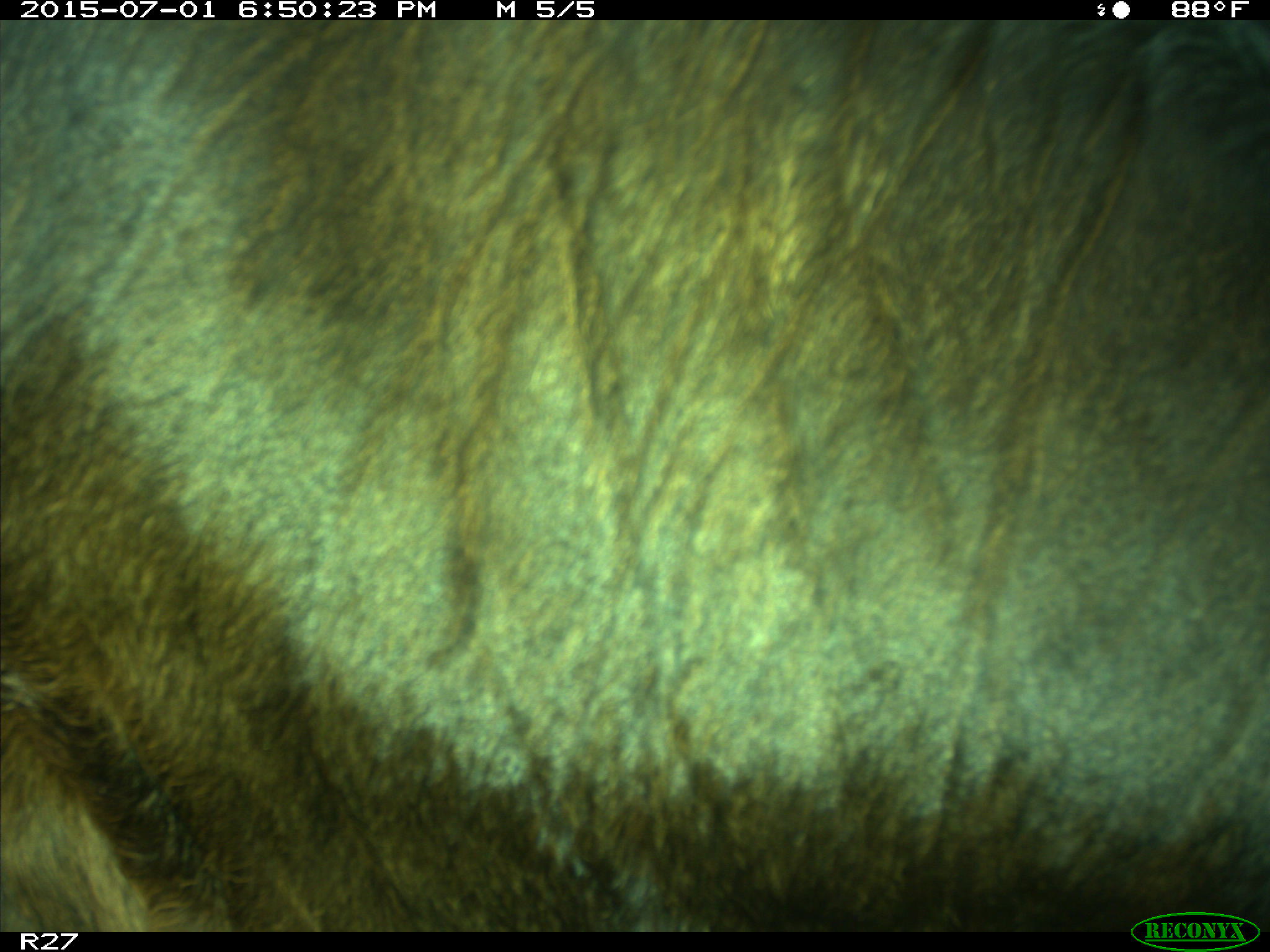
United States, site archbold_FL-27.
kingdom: Animalia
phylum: Chordata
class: Mammalia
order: Artiodactyla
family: Bovidae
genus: Bos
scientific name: Bos taurus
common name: domestic cow